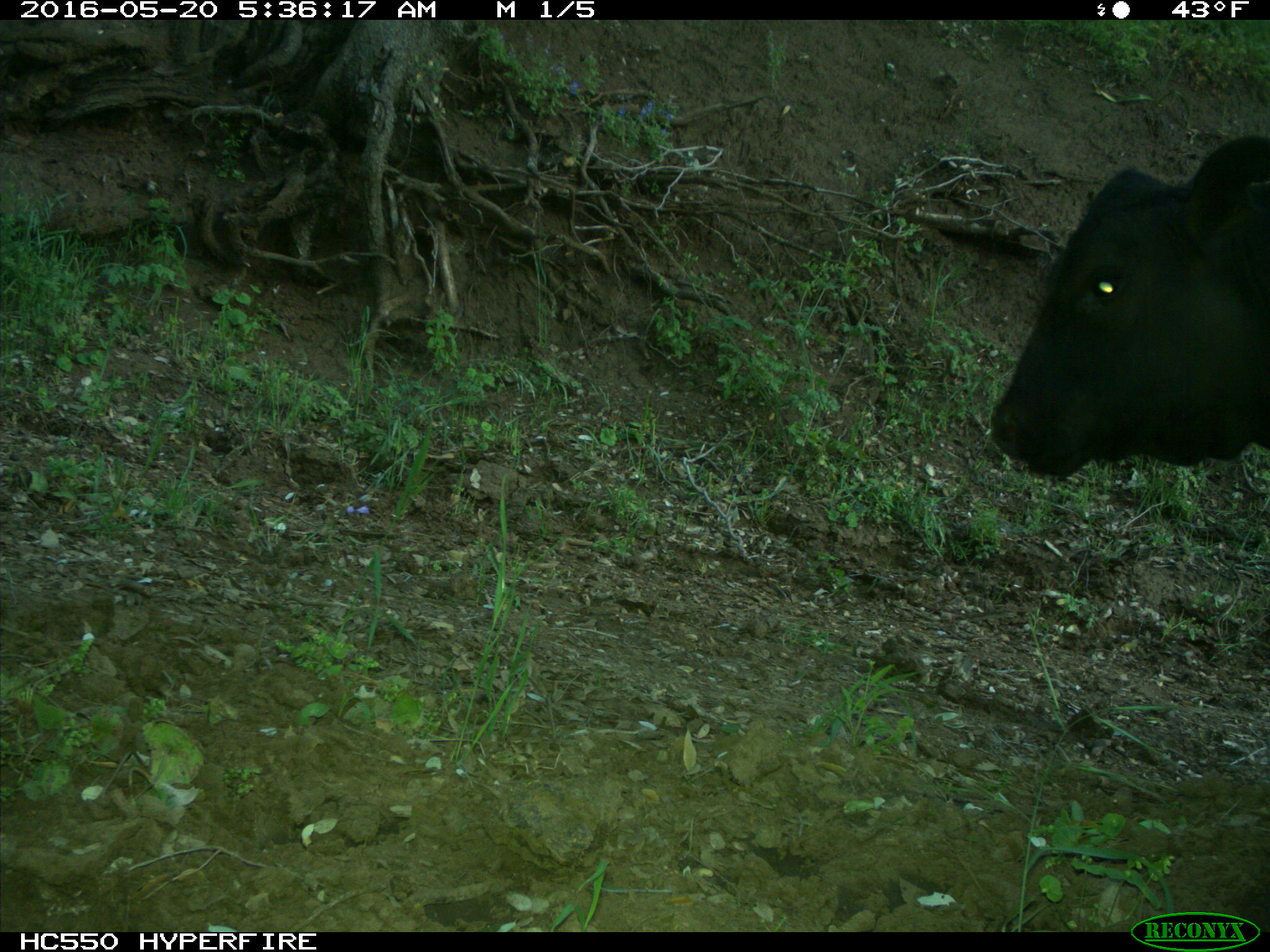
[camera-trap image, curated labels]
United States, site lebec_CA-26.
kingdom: Animalia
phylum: Chordata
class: Mammalia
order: Artiodactyla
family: Bovidae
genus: Bos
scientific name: Bos taurus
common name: domestic cow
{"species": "Bos taurus (domestic cow)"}